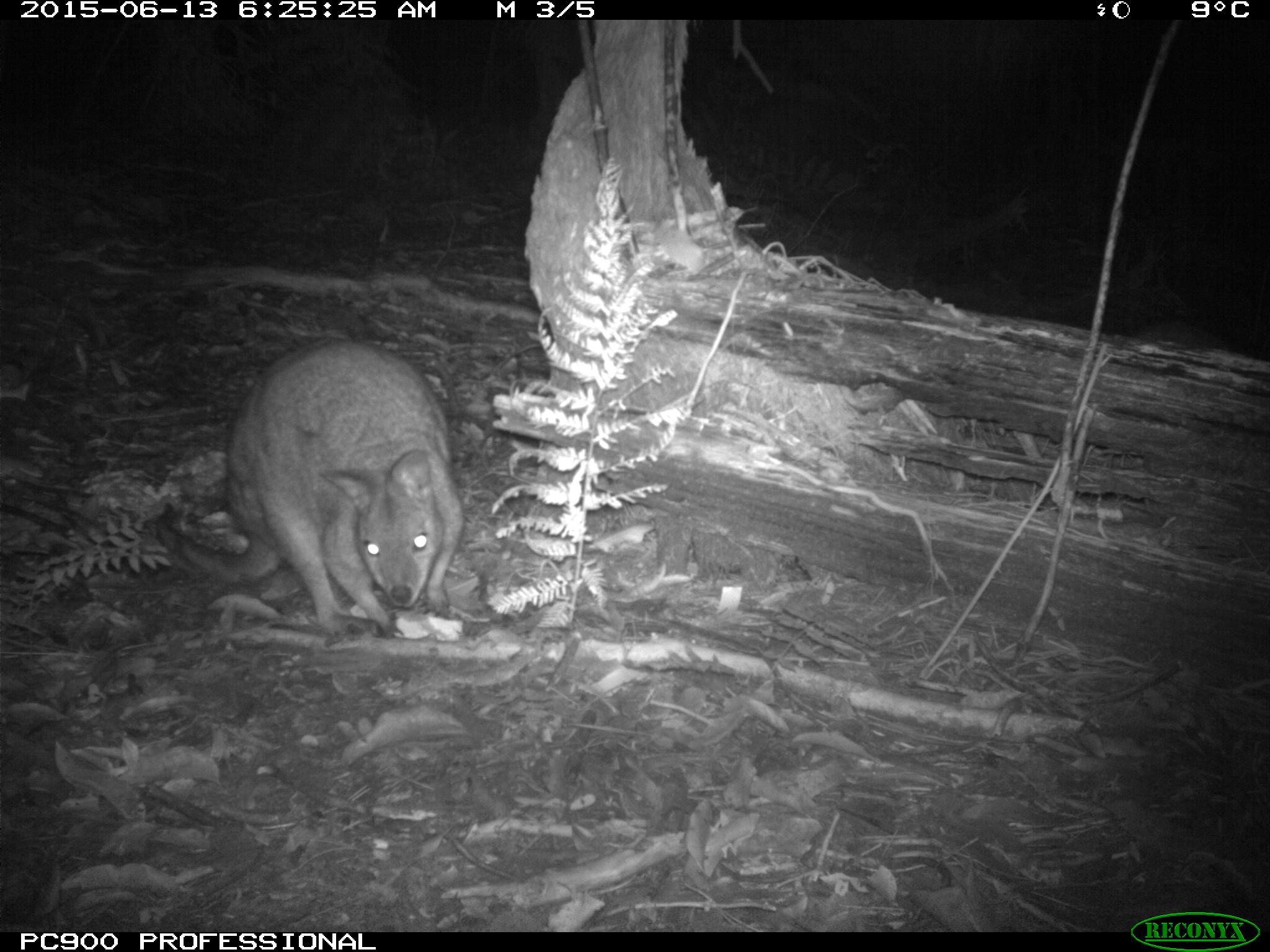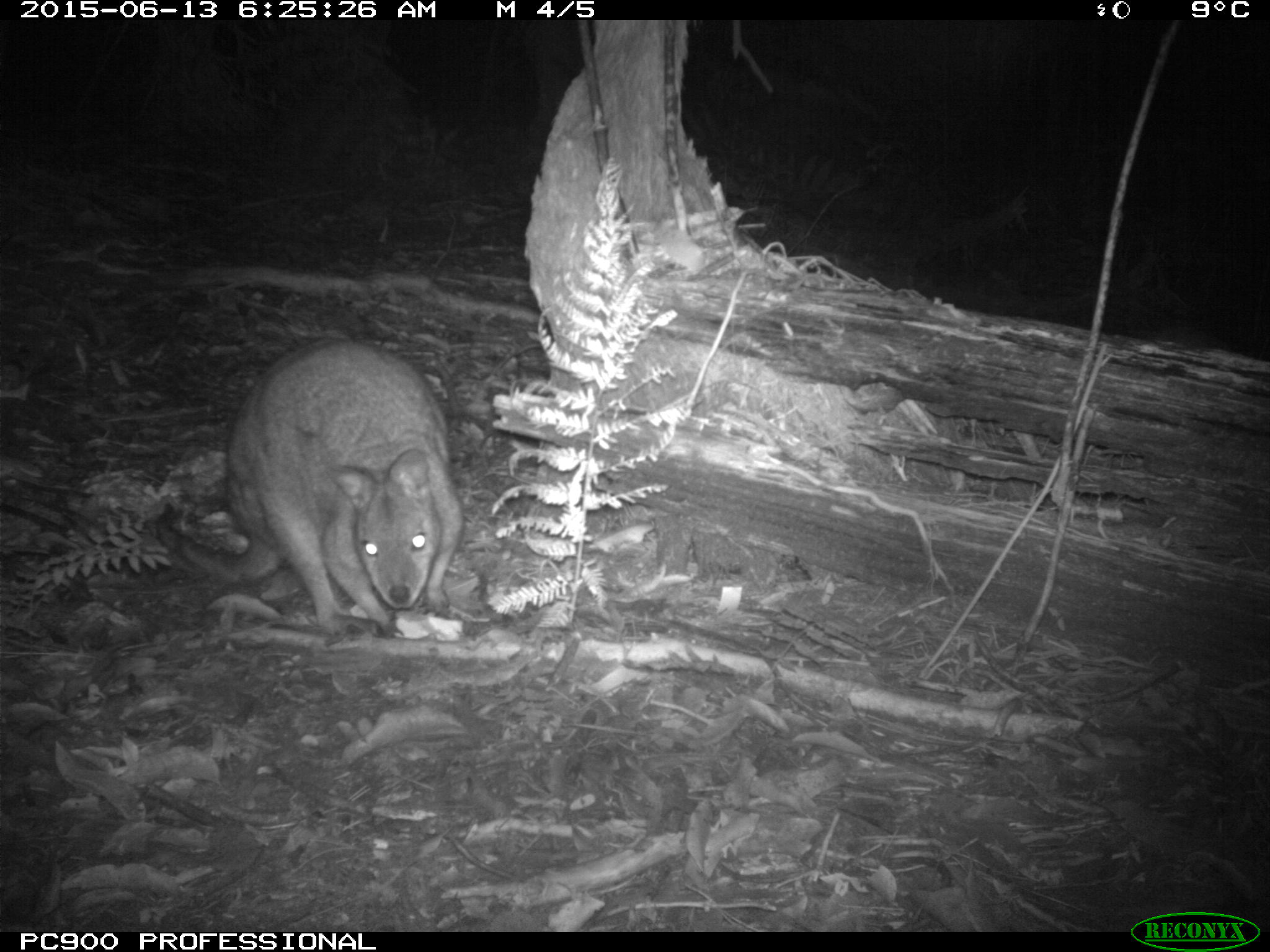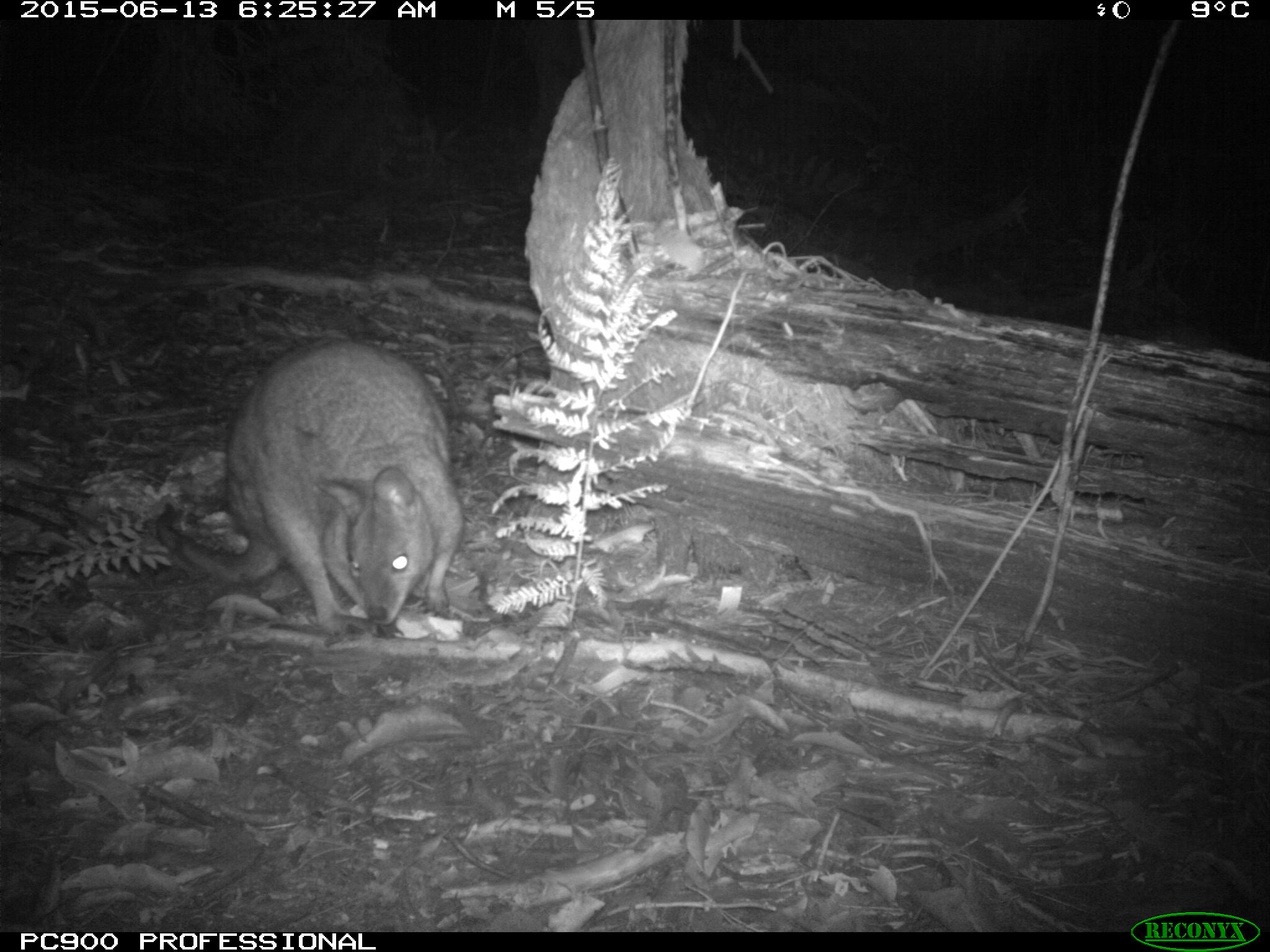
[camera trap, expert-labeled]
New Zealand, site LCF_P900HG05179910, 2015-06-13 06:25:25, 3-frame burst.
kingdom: Animalia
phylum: Chordata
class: Mammalia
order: Diprotodontia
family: Macropodidae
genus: Notamacropus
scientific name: Notamacropus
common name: wallaby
Wallaby (Notamacropus).